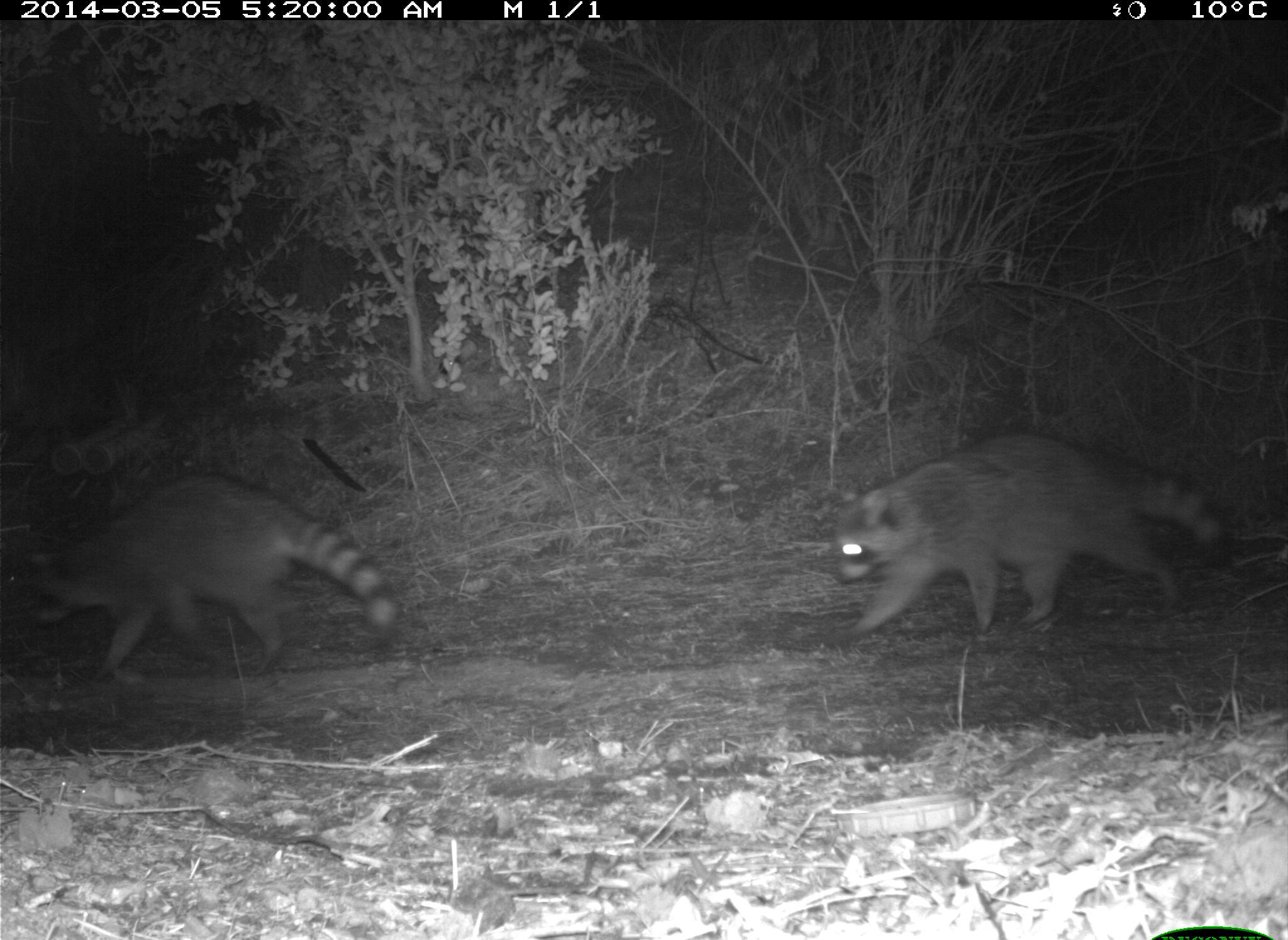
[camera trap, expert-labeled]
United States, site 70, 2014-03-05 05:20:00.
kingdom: Animalia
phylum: Chordata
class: Mammalia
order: Carnivora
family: Procyonidae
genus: Procyon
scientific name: Procyon lotor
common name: raccoon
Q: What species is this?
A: Raccoon (Procyon lotor).